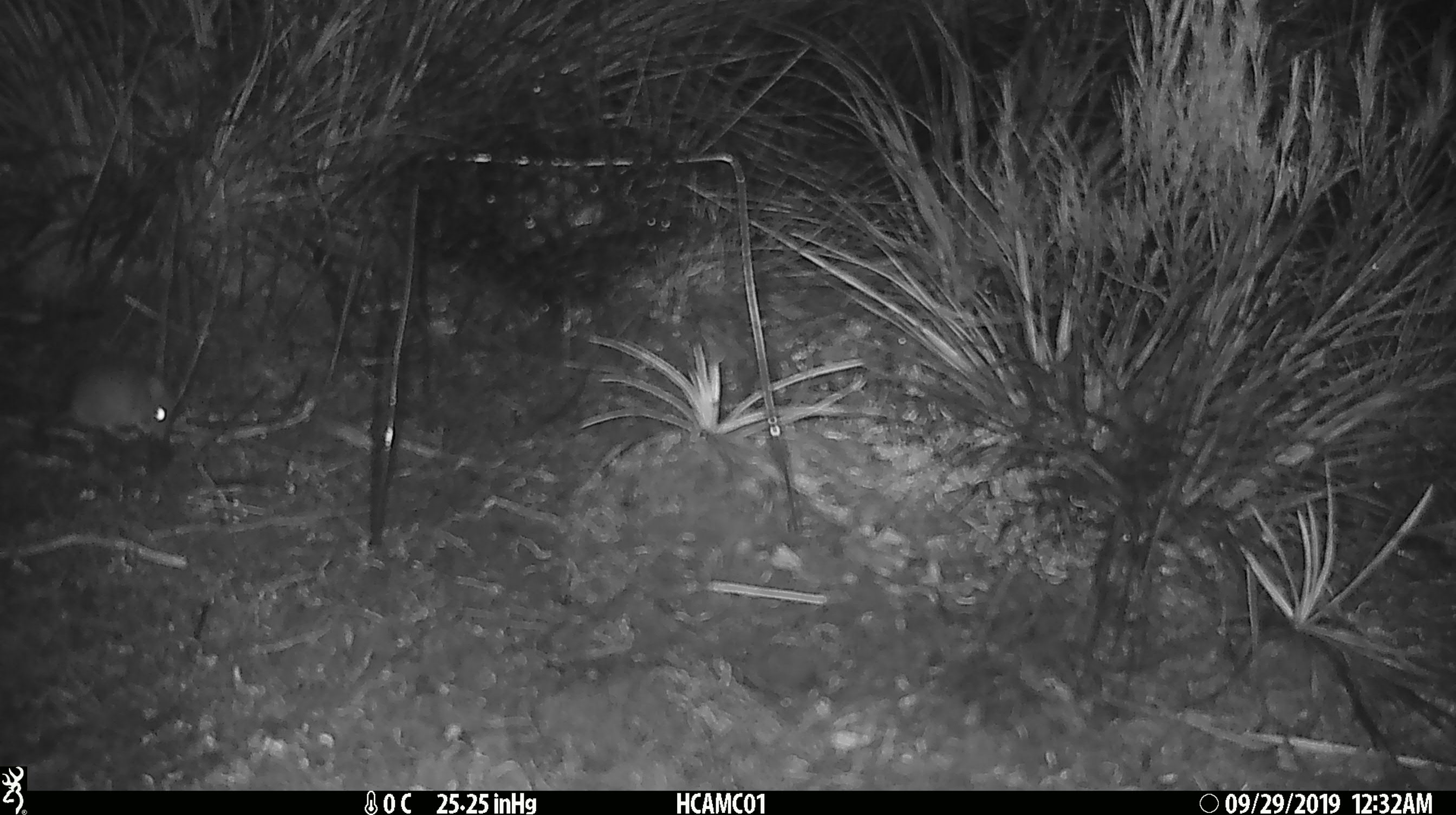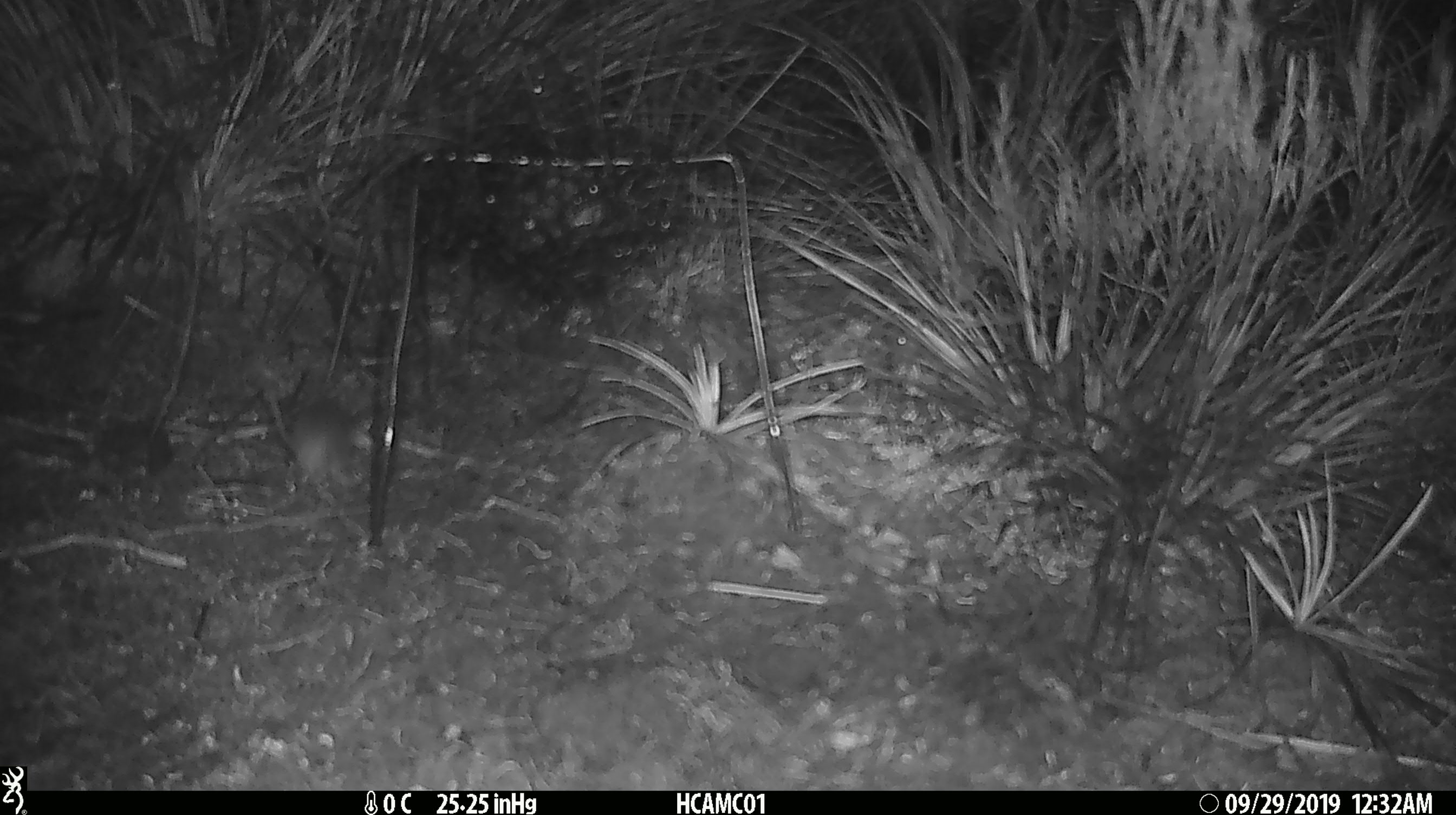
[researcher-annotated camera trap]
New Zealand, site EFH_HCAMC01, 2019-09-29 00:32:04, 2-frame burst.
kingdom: Animalia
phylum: Chordata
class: Mammalia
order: Rodentia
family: Muridae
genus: Mus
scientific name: Mus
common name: mouse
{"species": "mouse (Mus)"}